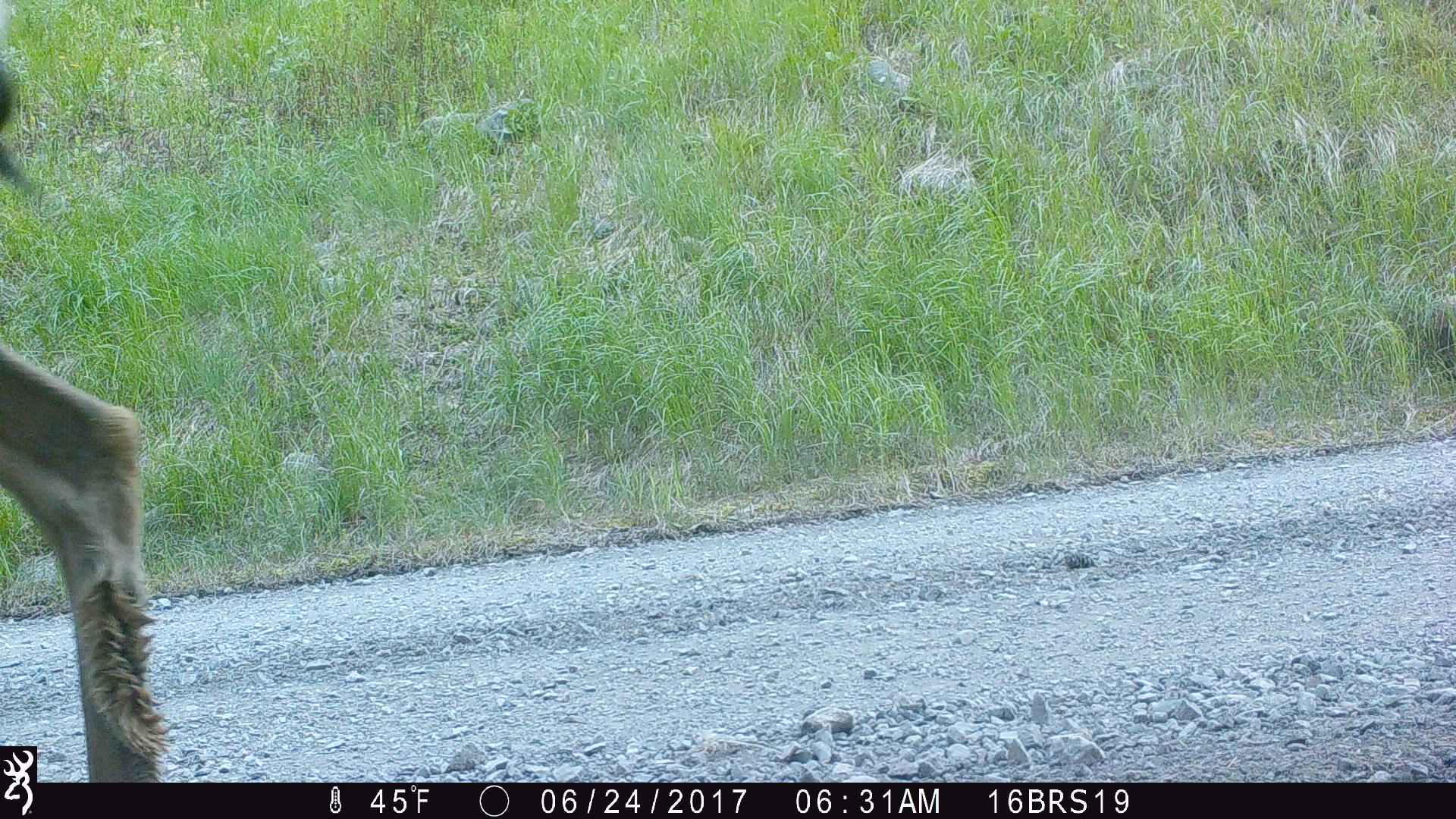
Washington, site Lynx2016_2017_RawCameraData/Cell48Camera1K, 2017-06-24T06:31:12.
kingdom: Animalia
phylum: Chordata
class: Mammalia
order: Artiodactyla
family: Cervidae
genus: Odocoileus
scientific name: Odocoileus hemionus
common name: mule deer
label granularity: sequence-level